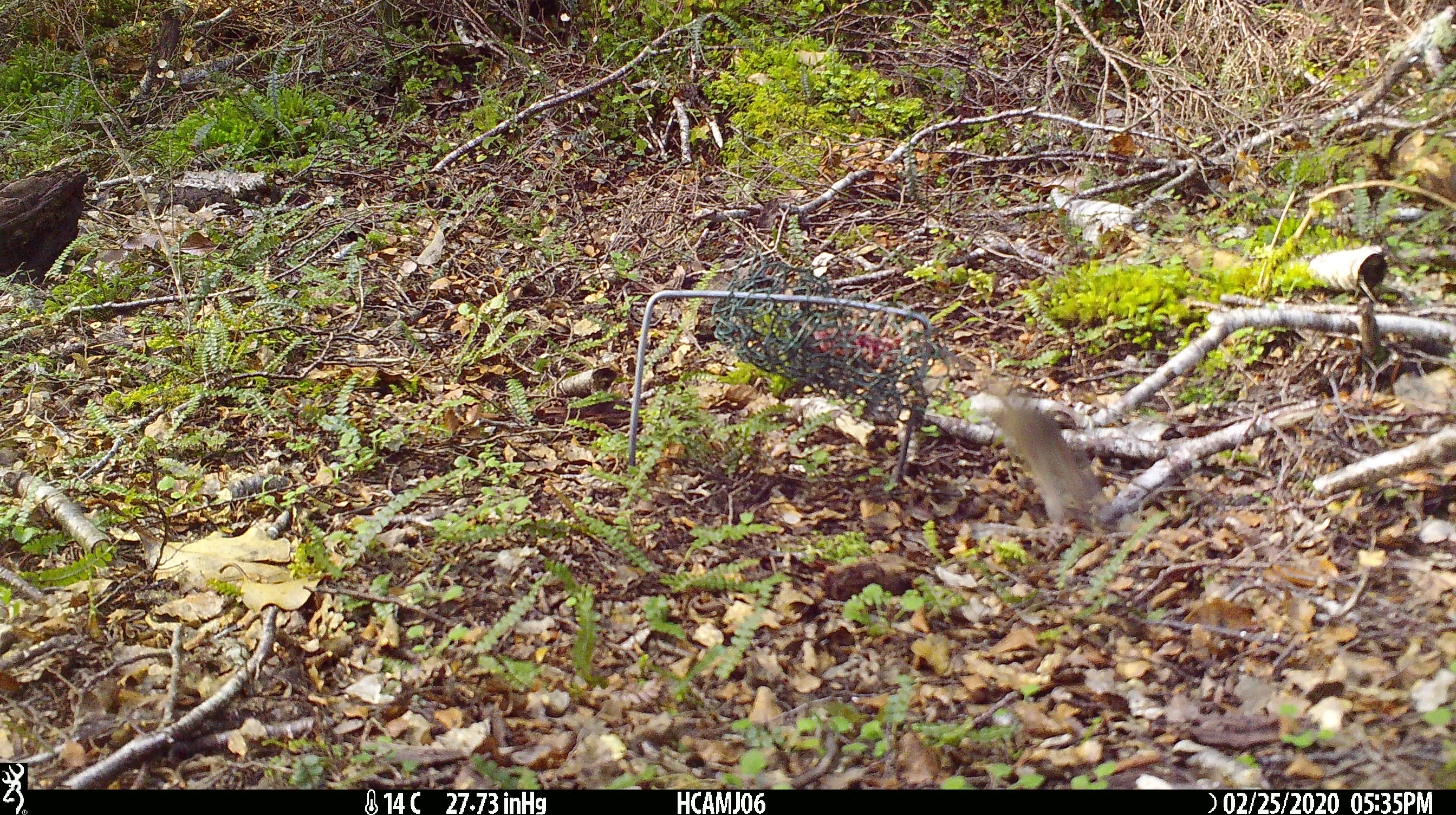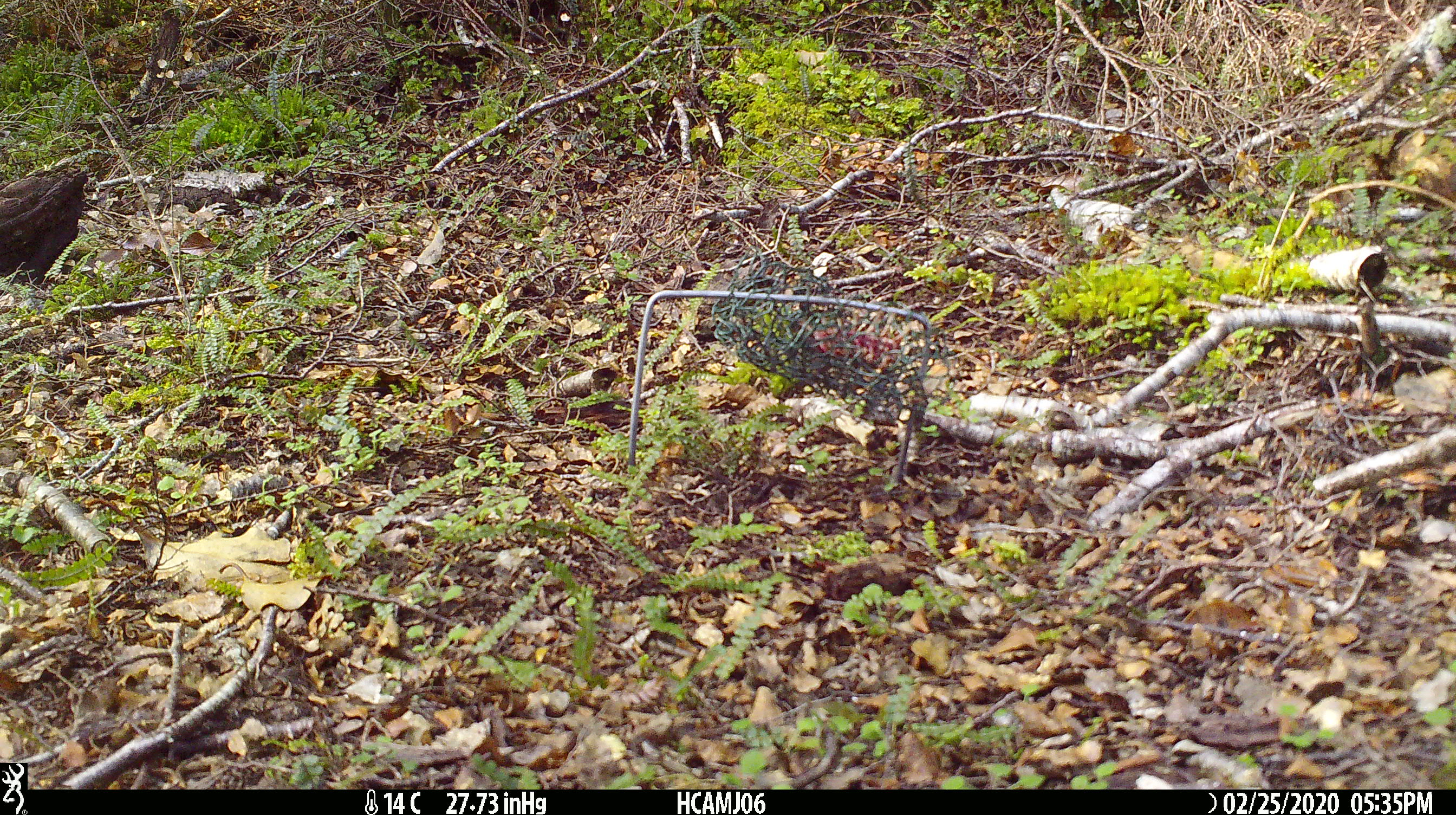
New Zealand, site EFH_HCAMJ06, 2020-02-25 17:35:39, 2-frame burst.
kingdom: Animalia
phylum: Chordata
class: Mammalia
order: Rodentia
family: Muridae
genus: Mus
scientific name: Mus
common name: mouse